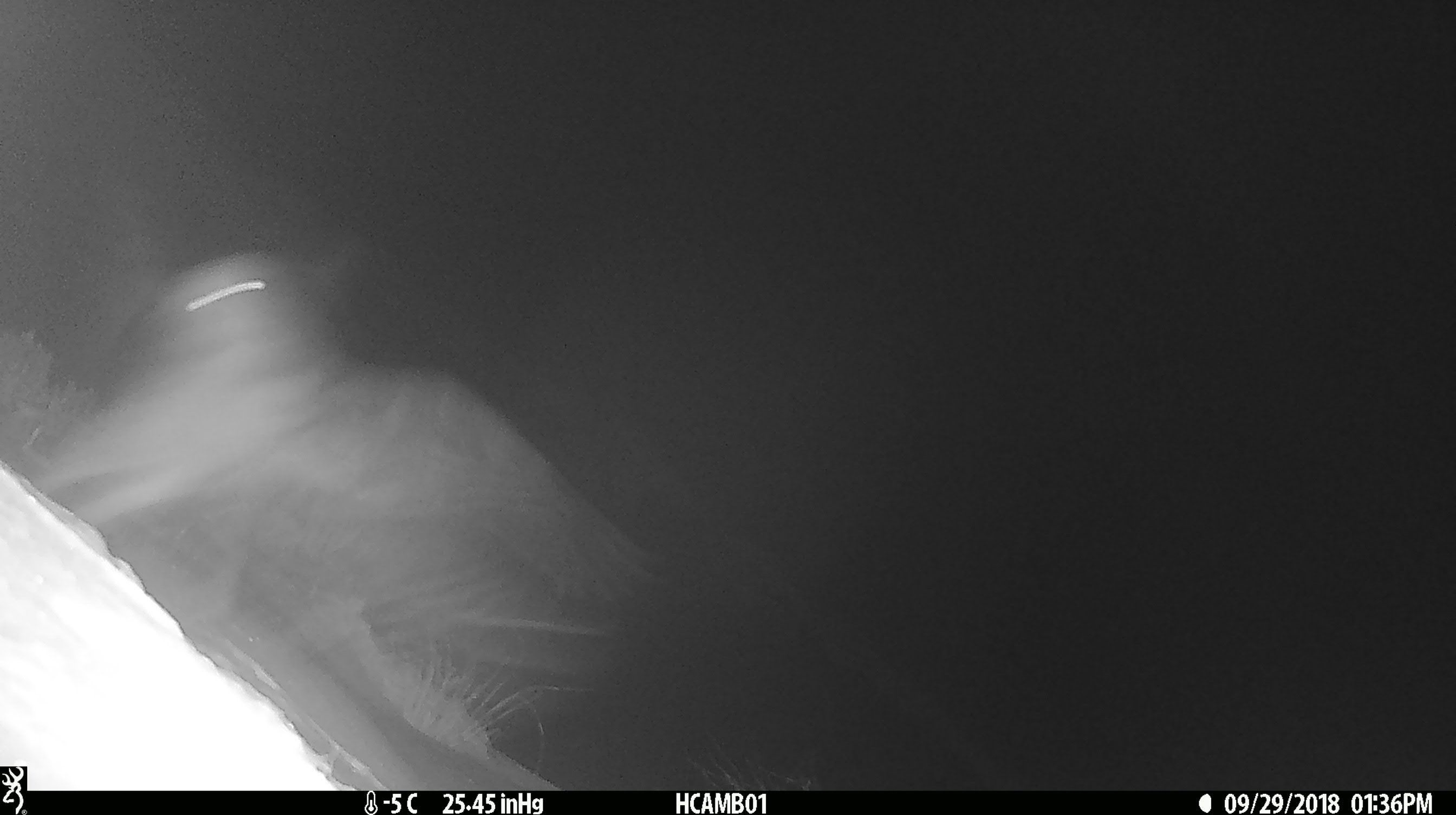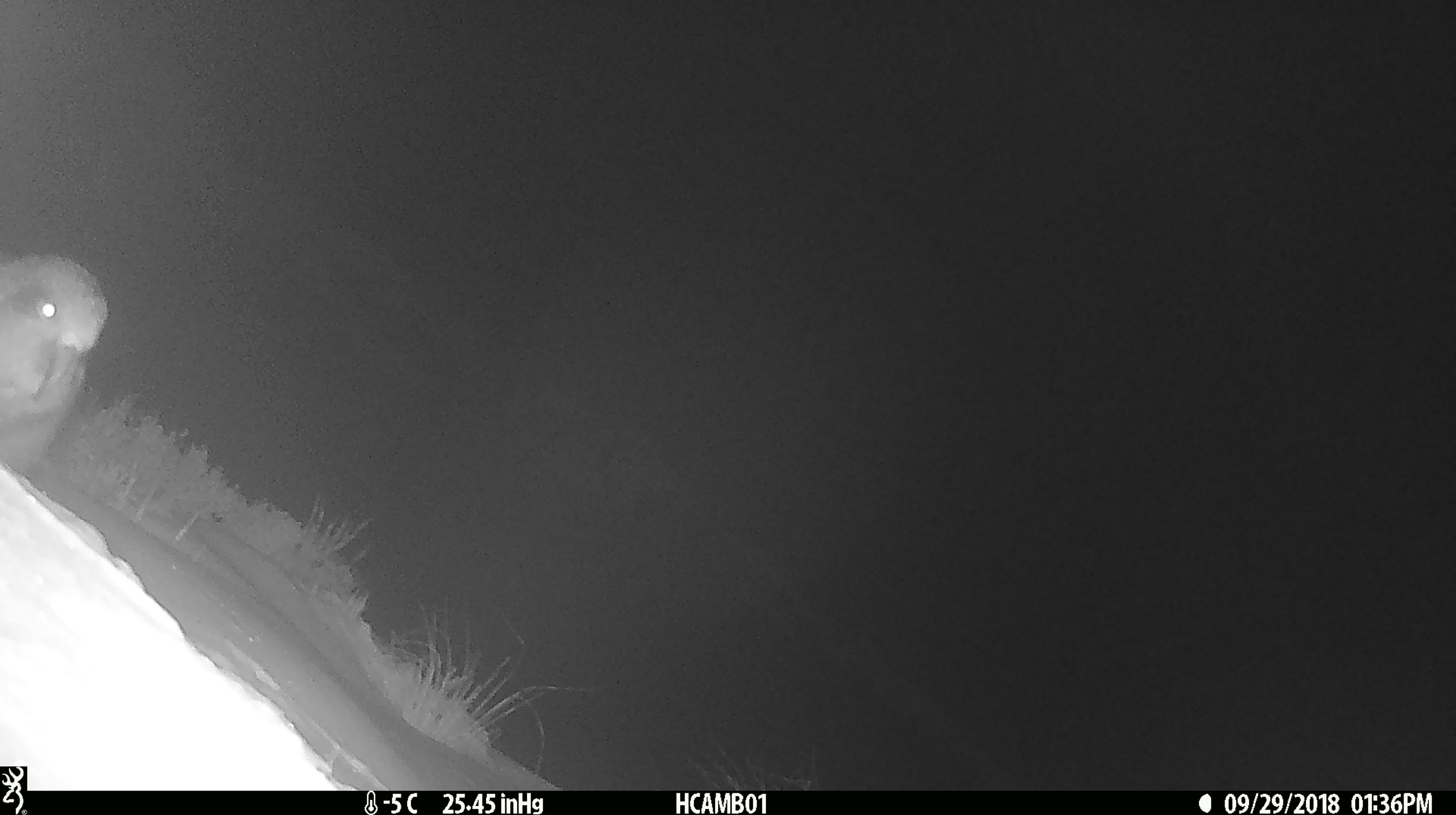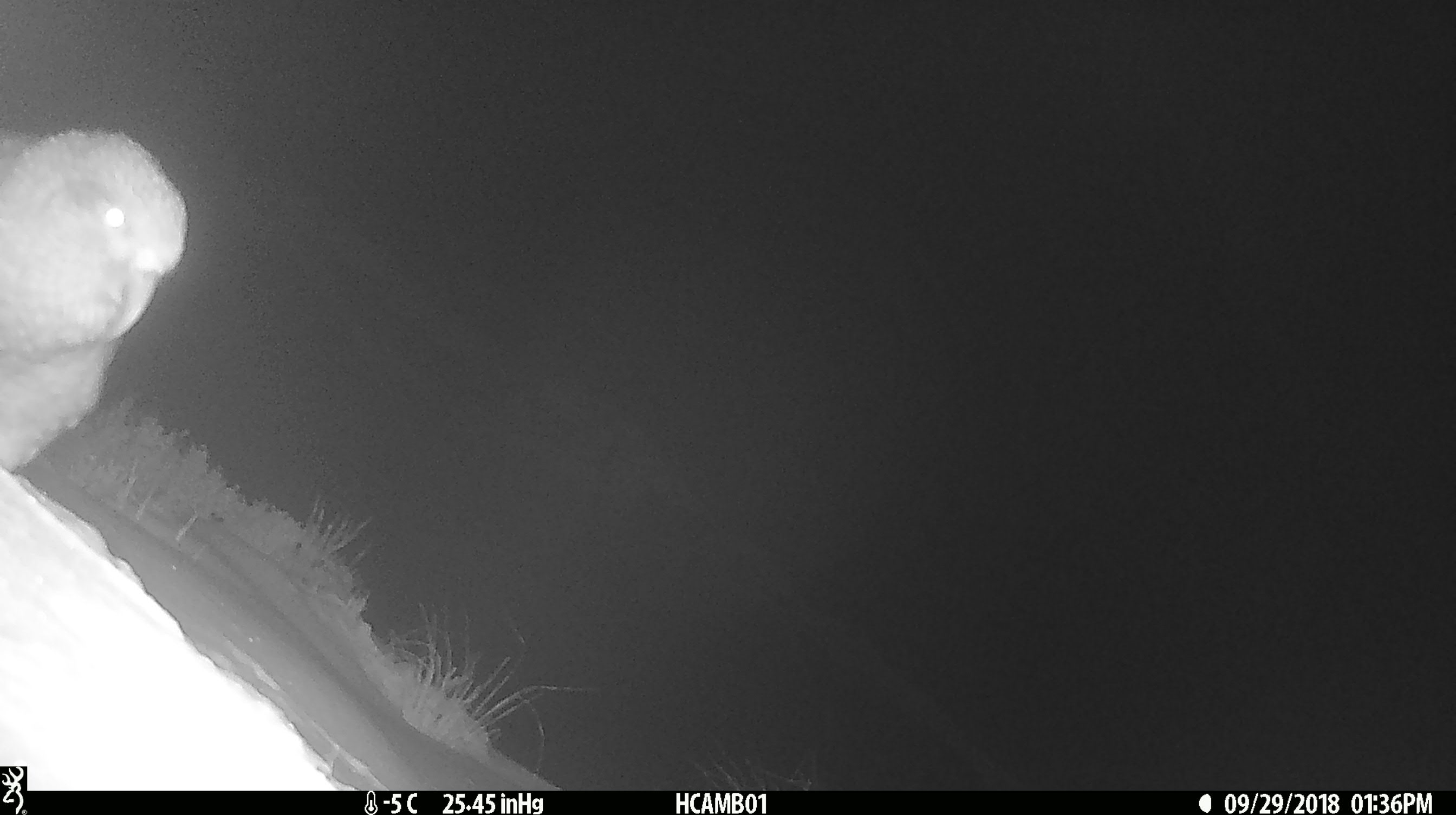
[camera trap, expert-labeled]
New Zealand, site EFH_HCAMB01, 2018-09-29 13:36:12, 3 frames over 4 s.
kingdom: Animalia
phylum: Chordata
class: Aves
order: Psittaciformes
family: Strigopidae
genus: Nestor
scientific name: Nestor notabilis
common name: kea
Kea (Nestor notabilis).